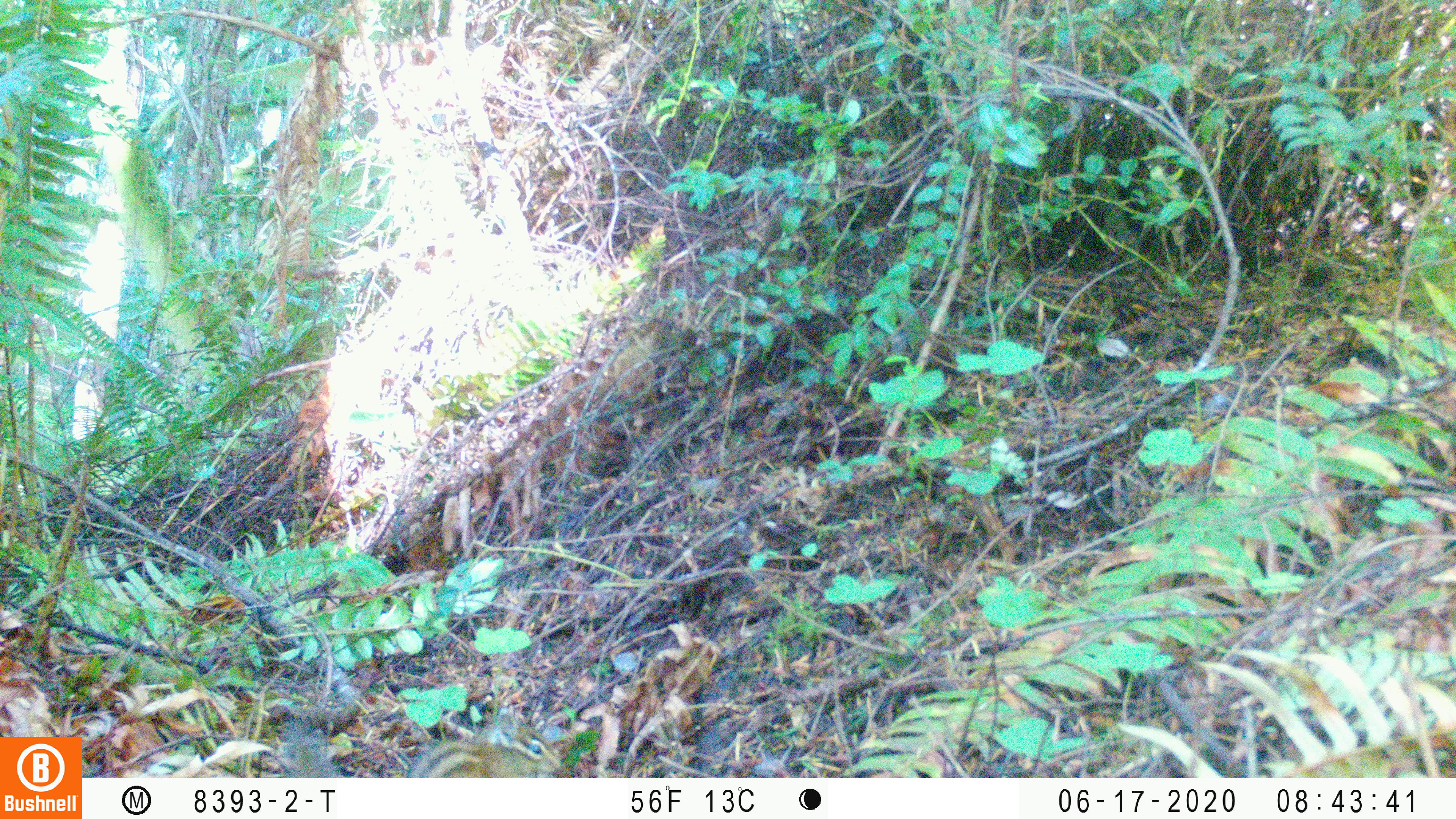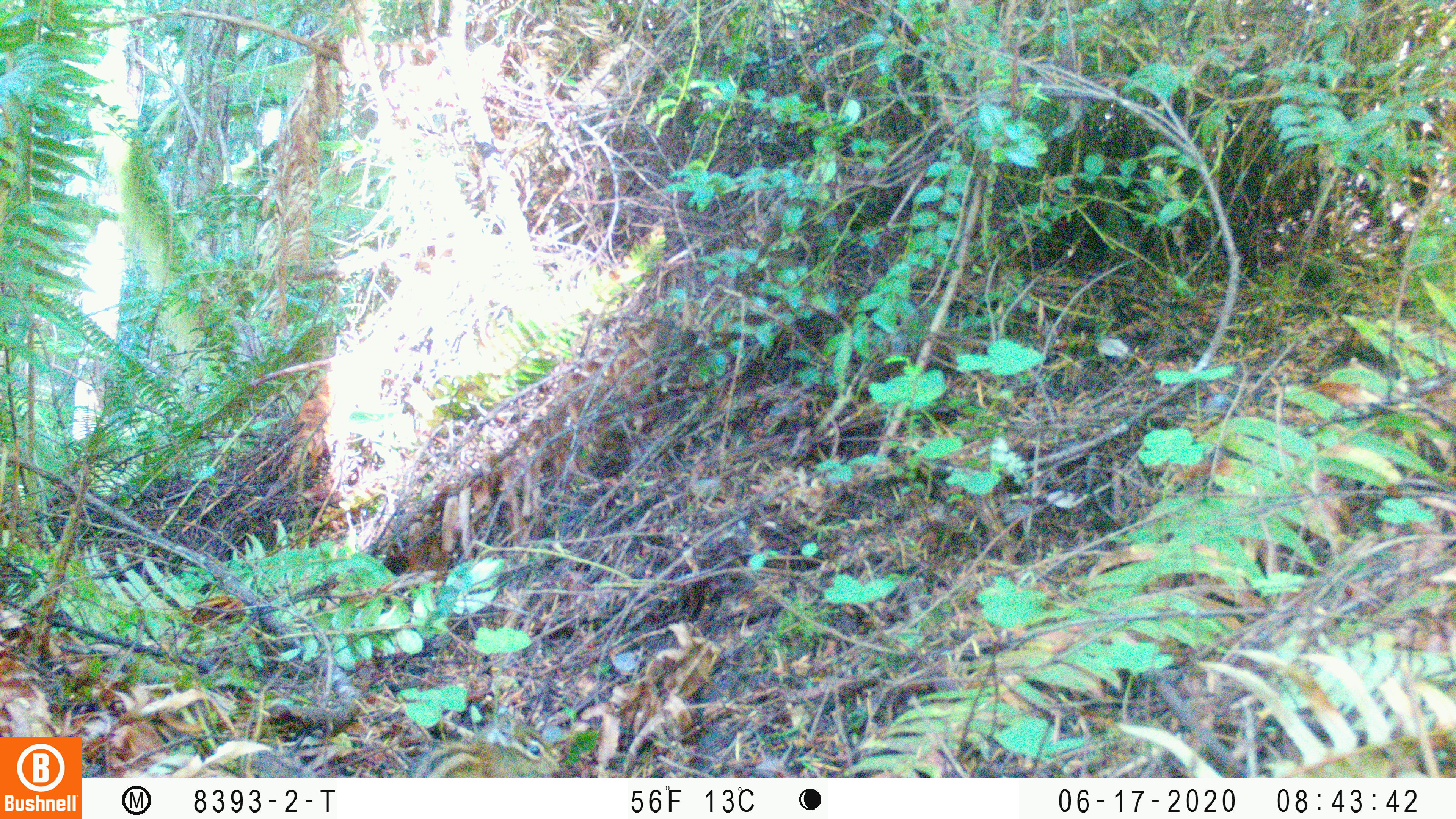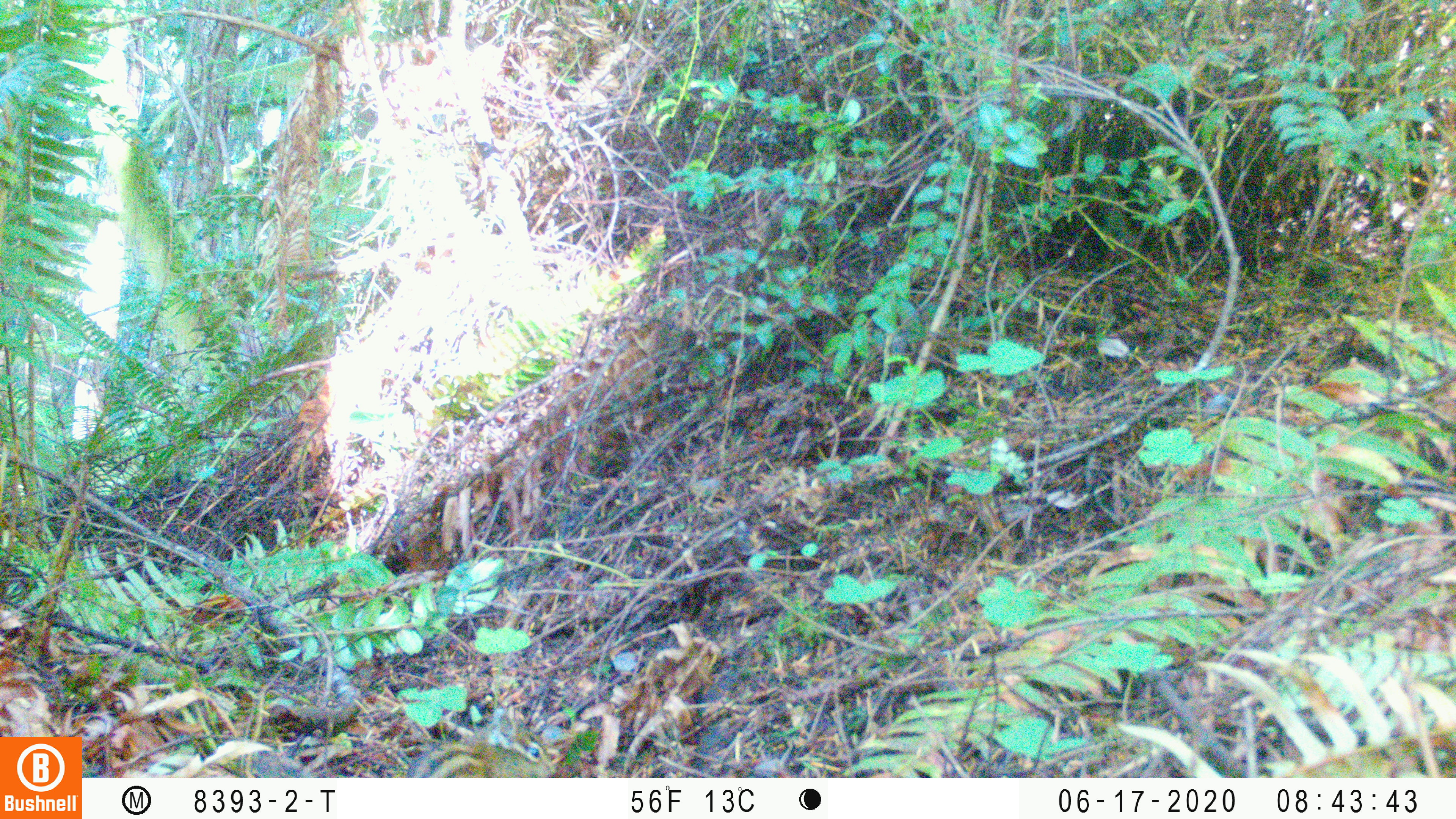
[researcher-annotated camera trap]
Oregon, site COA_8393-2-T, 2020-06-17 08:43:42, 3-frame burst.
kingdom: Animalia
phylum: Chordata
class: Mammalia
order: Rodentia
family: Sciuridae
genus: Neotamias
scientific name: Neotamias townsendii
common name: townsend's chipmunk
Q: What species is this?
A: Townsend's chipmunk (Neotamias townsendii).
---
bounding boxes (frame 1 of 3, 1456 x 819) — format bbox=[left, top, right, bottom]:
townsend's chipmunk: bbox=[284, 704, 565, 775]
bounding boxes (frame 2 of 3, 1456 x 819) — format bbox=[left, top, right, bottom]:
townsend's chipmunk: bbox=[408, 698, 573, 775]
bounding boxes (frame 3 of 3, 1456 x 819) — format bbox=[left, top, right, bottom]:
townsend's chipmunk: bbox=[247, 696, 563, 774]